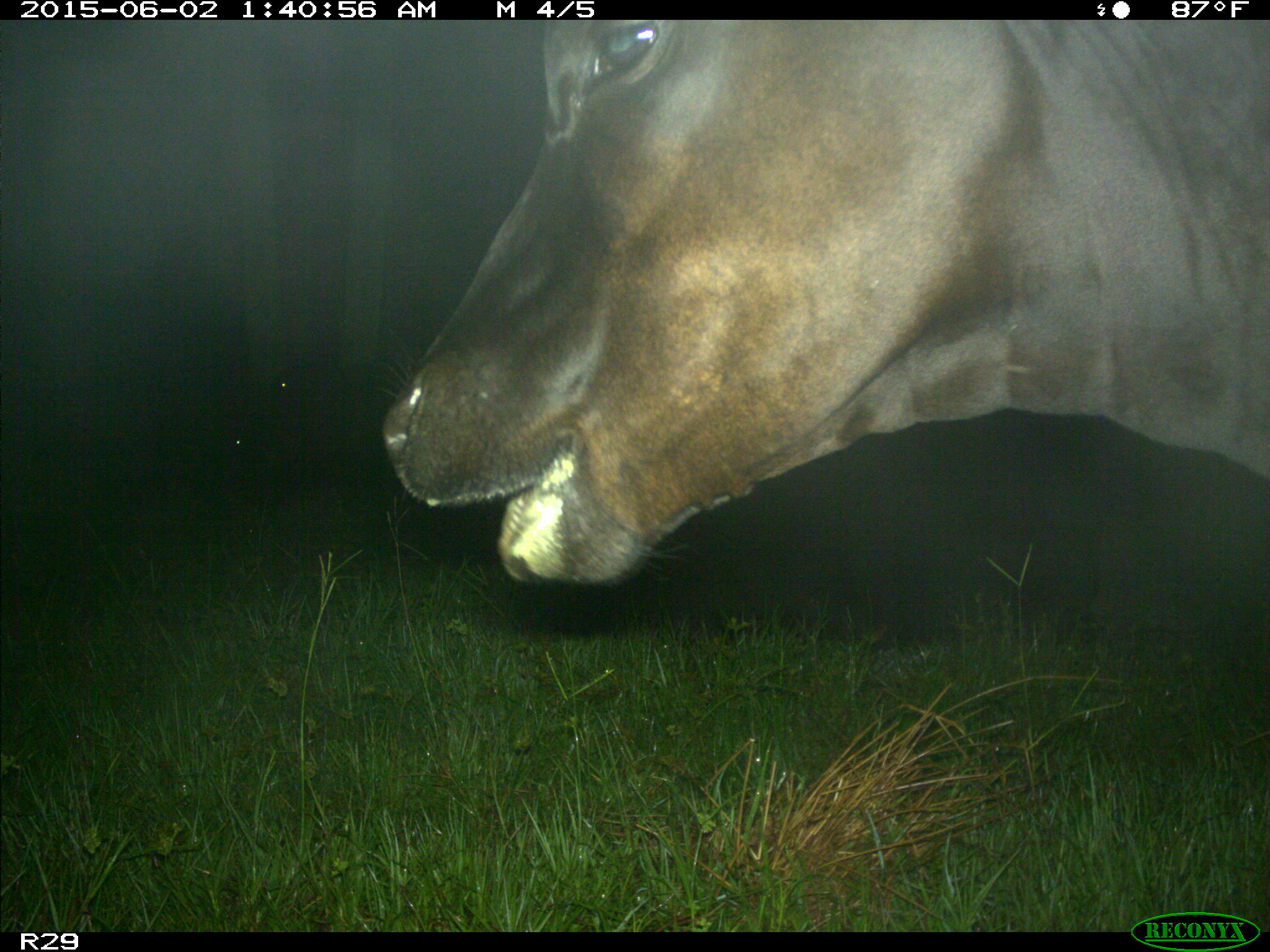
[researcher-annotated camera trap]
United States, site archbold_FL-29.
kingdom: Animalia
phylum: Chordata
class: Mammalia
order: Artiodactyla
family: Bovidae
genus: Bos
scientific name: Bos taurus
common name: domestic cow